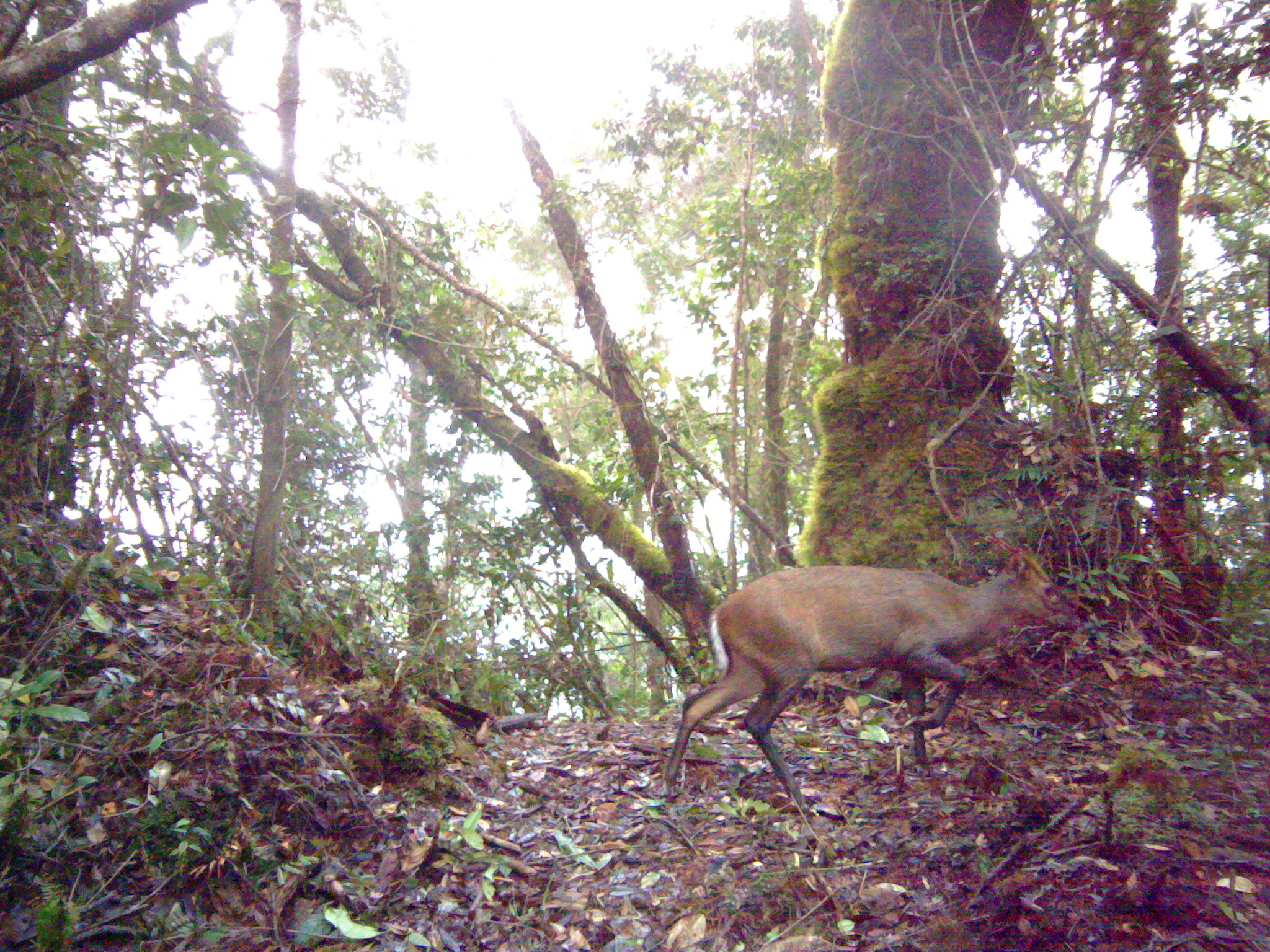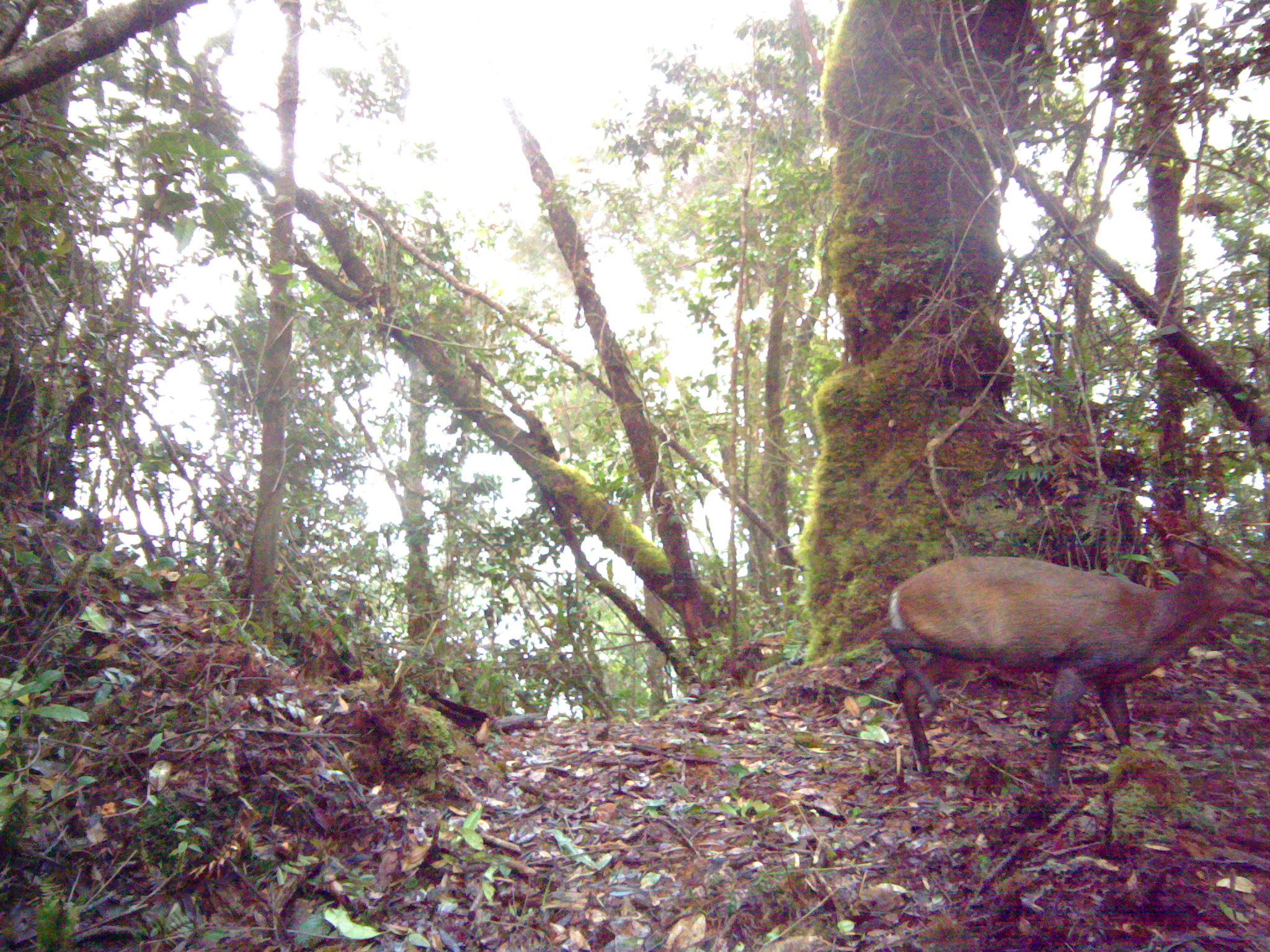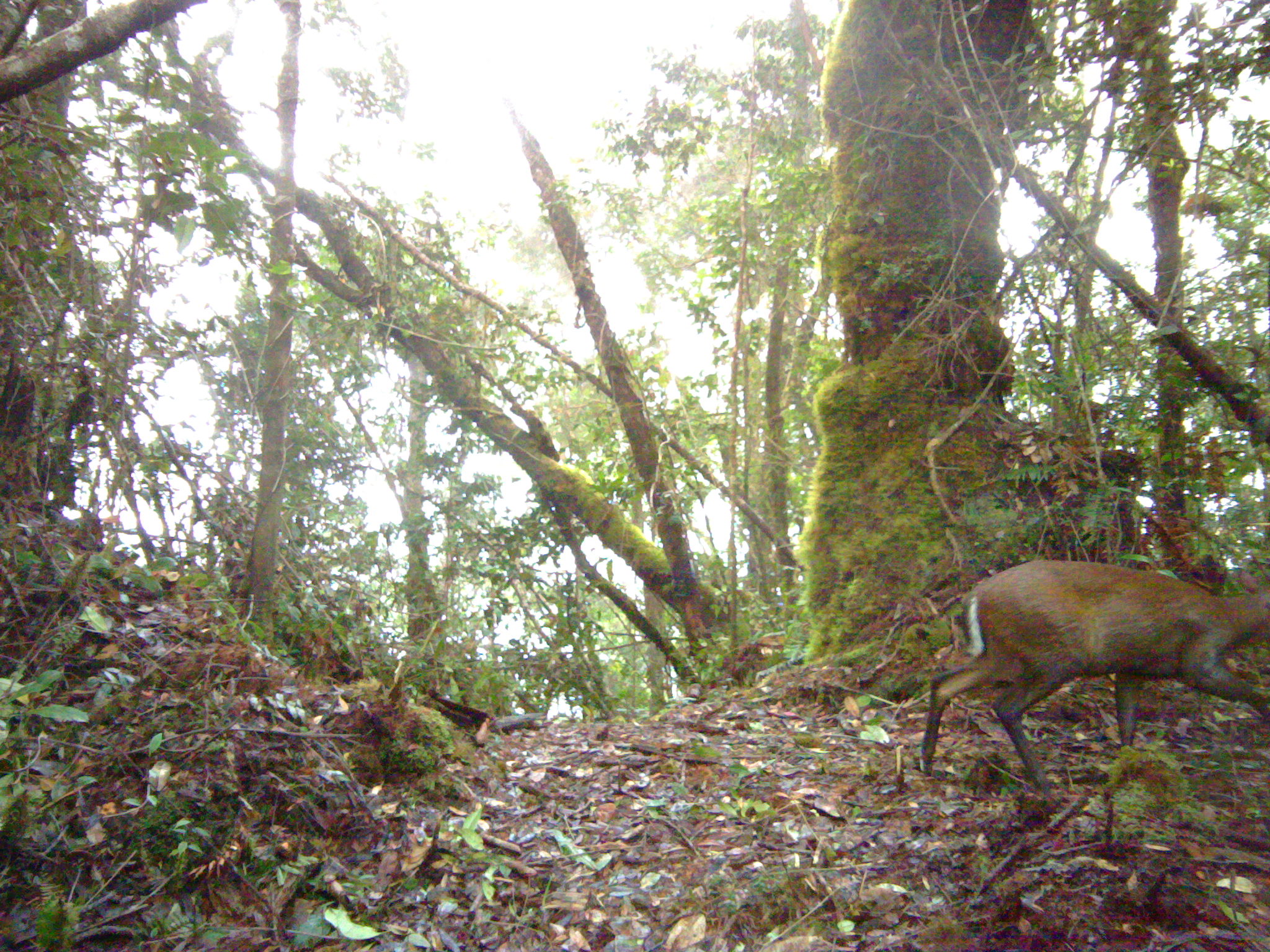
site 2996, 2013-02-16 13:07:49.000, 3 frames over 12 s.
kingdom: Animalia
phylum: Chordata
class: Mammalia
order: Artiodactyla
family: Cervidae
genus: Muntiacus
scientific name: Muntiacus muntjak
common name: southern red muntjac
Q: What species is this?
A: Muntiacus muntjak (southern red muntjac).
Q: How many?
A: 1.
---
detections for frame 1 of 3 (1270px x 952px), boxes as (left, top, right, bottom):
muntiacus muntjak: (659, 532, 1074, 811)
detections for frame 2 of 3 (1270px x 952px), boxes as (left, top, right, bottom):
muntiacus muntjak: (878, 532, 1270, 788)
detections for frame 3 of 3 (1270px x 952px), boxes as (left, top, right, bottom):
muntiacus muntjak: (917, 558, 1270, 793)